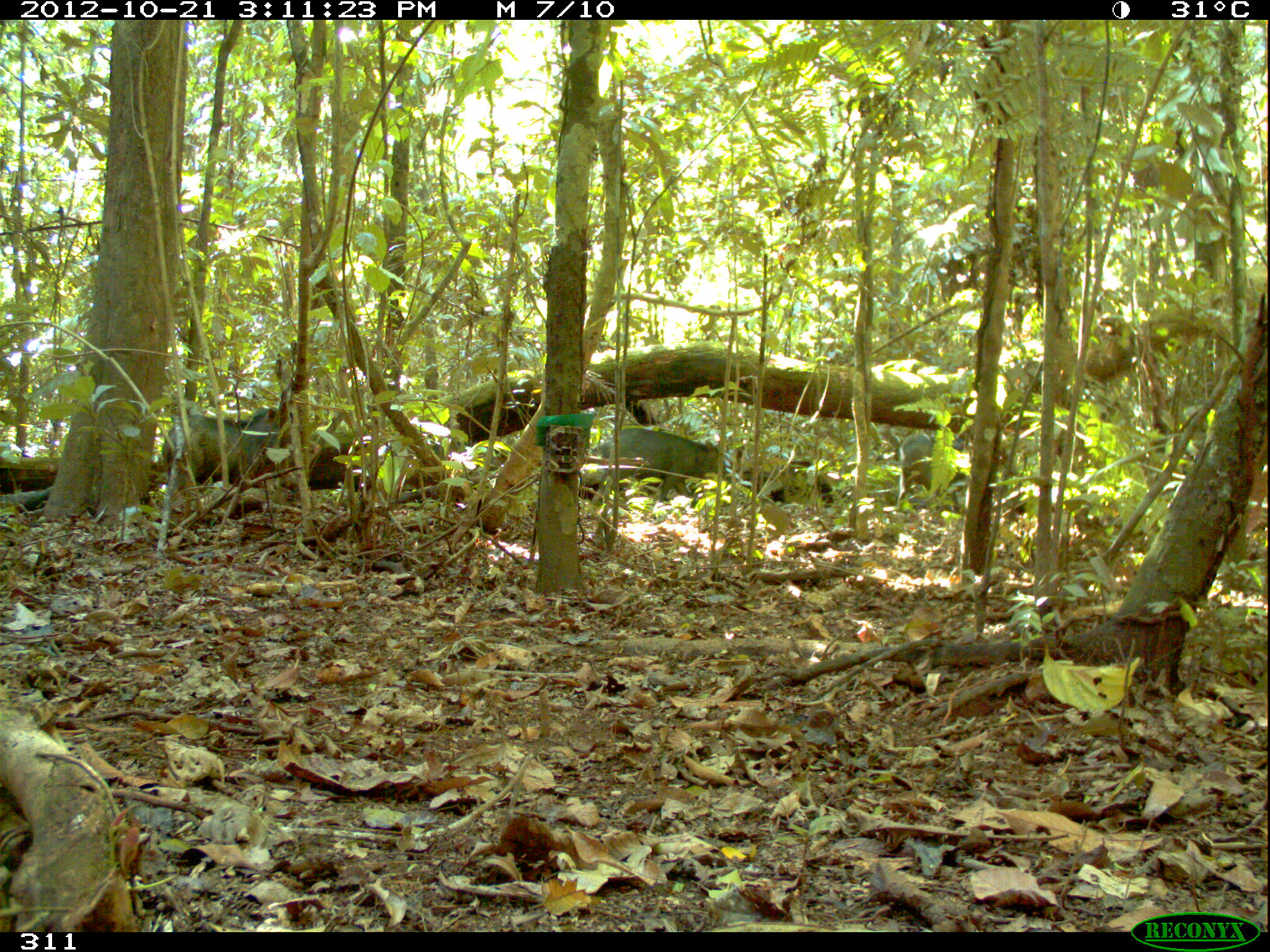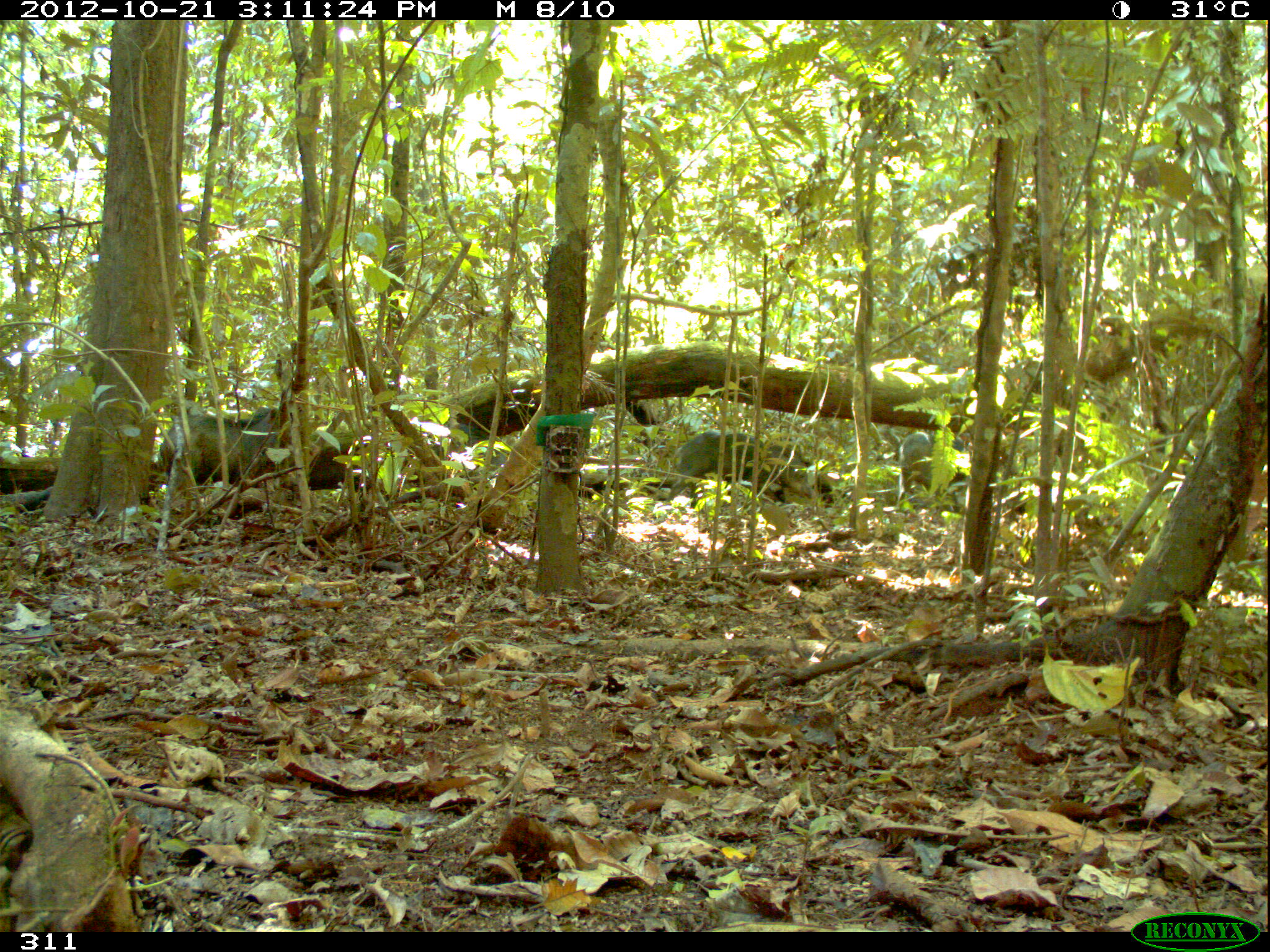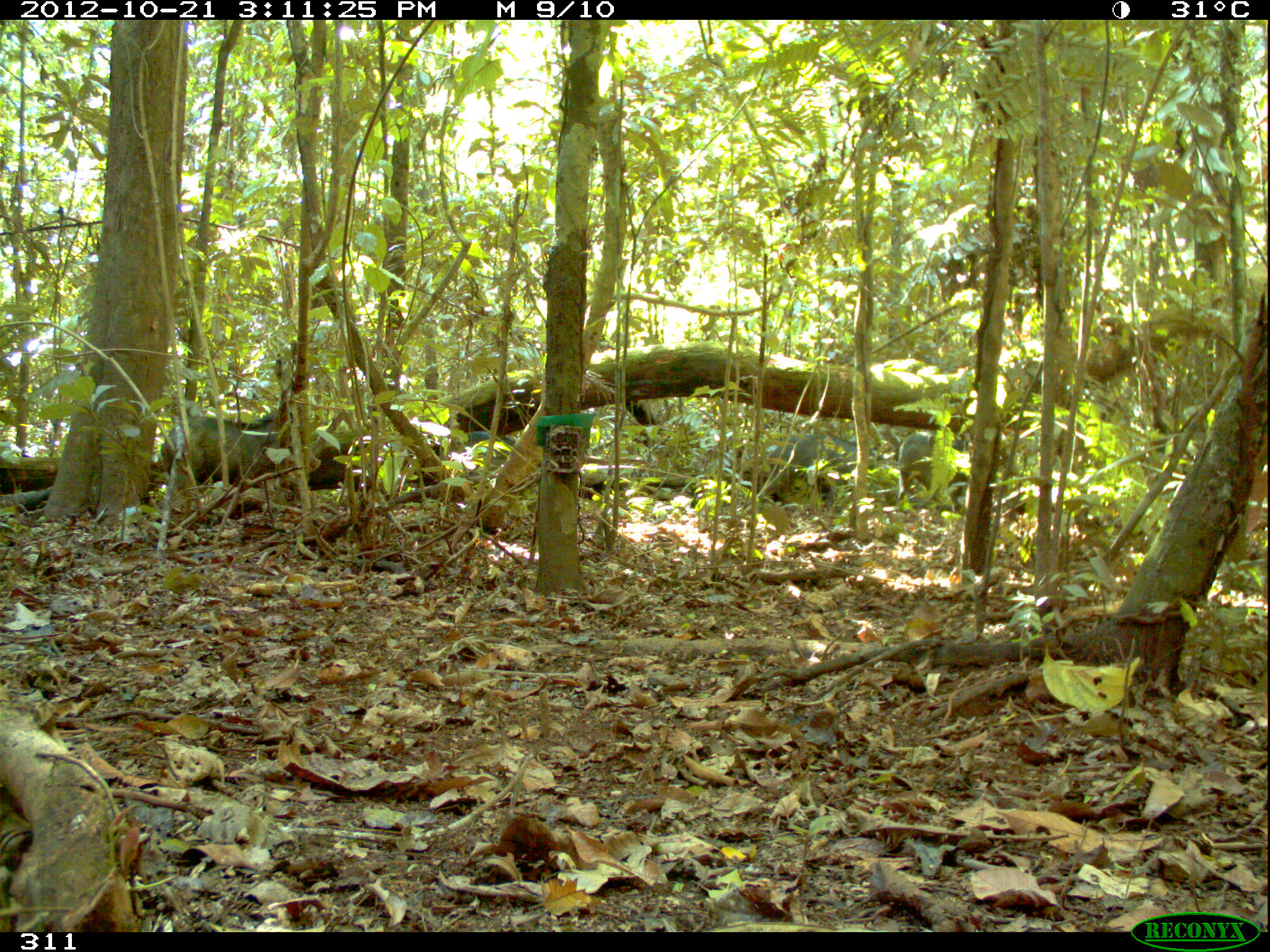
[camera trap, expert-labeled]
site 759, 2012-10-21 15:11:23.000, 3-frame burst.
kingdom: Animalia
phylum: Chordata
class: Mammalia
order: Artiodactyla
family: Tayassuidae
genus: Tayassu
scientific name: Tayassu pecari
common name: white-lipped peccary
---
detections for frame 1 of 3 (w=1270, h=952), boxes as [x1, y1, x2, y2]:
tayassu pecari: [161, 406, 278, 491]; [598, 428, 729, 503]; [897, 430, 935, 508]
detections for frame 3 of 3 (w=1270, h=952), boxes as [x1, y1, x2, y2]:
tayassu pecari: [161, 415, 276, 491]; [760, 434, 858, 494]; [897, 430, 969, 508]; [438, 429, 516, 469]